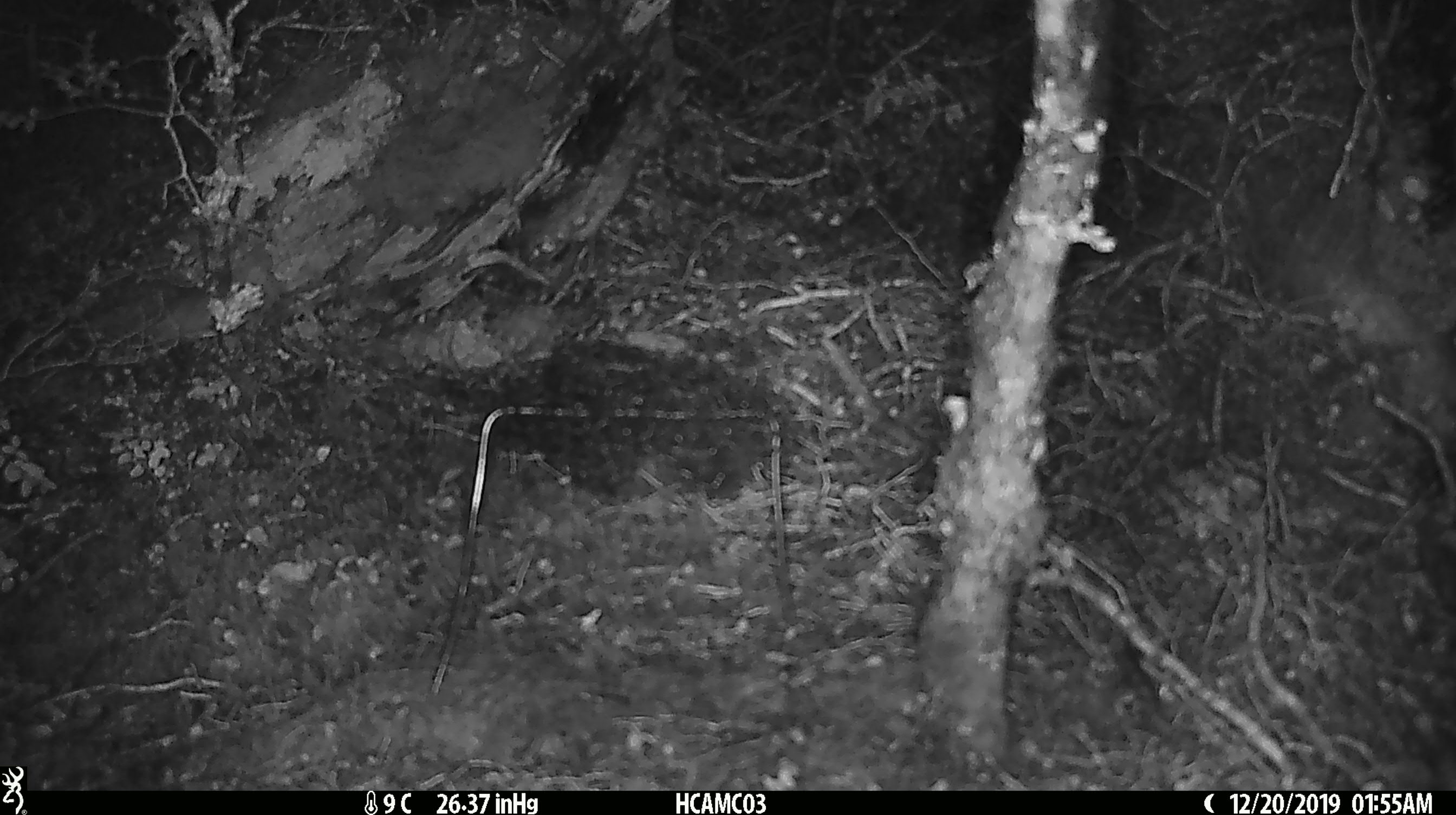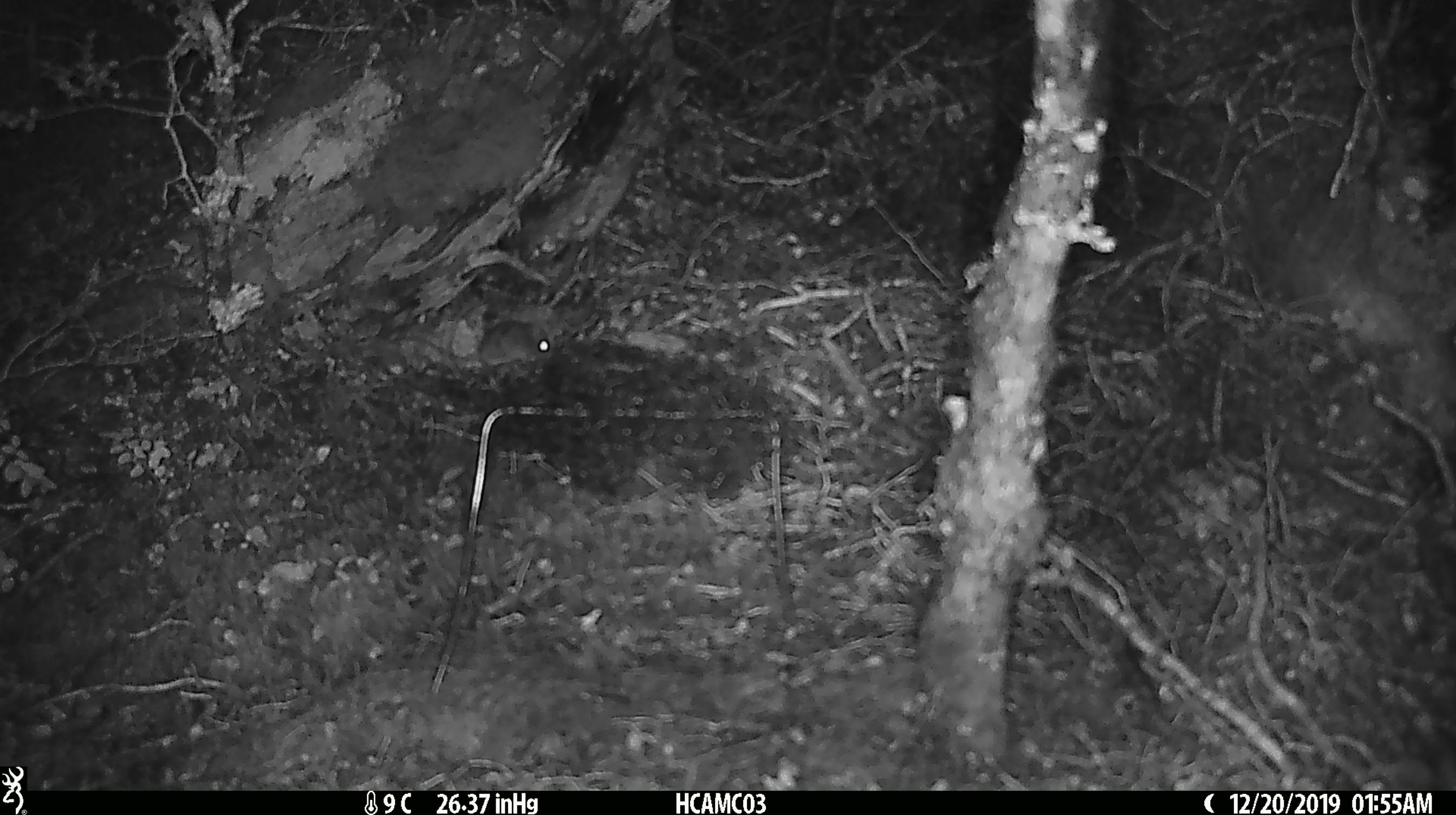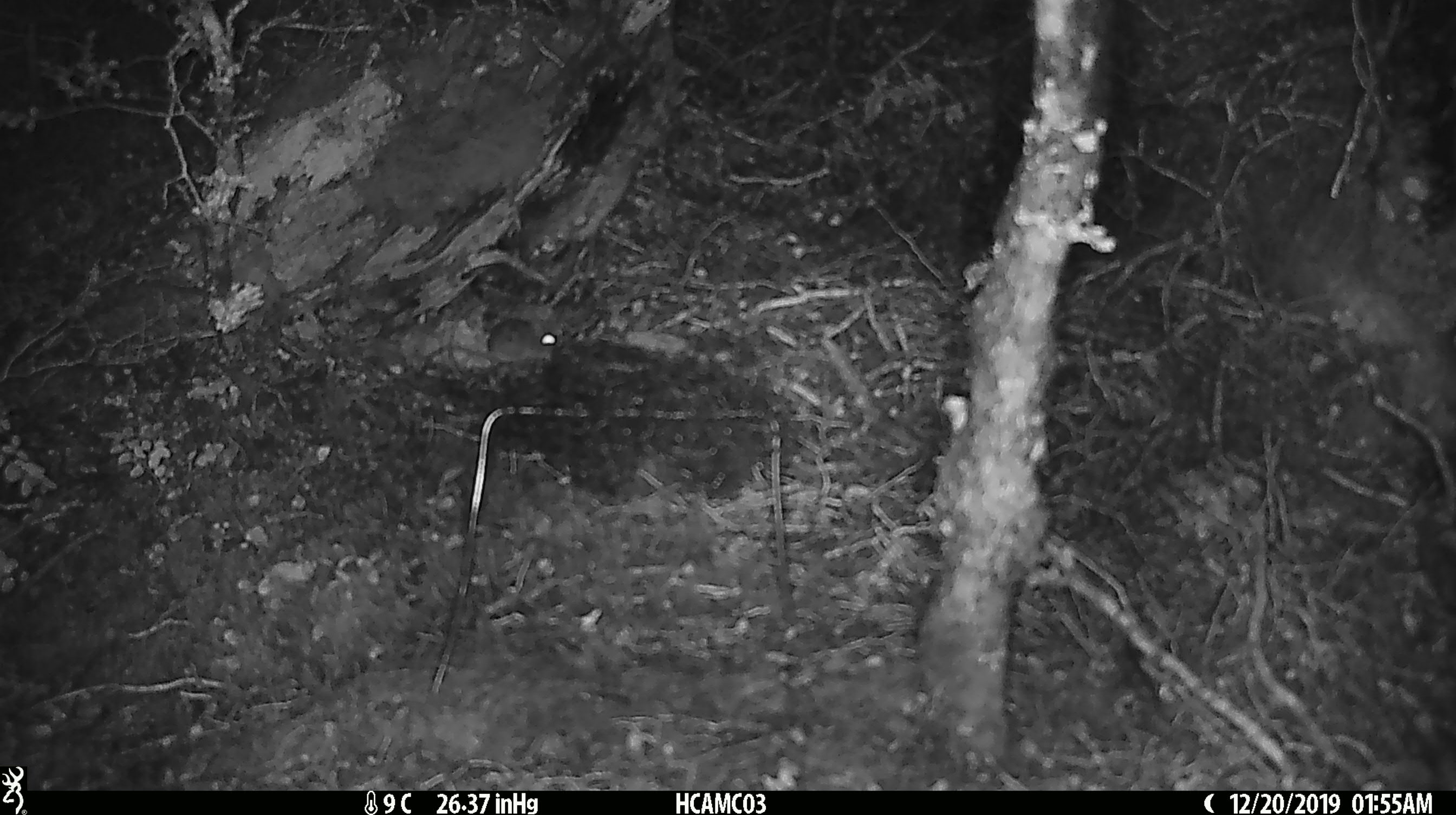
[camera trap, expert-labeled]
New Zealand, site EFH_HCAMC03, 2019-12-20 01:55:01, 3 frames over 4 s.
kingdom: Animalia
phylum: Chordata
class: Mammalia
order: Rodentia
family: Muridae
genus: Mus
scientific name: Mus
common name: mouse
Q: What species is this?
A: Mouse (Mus).